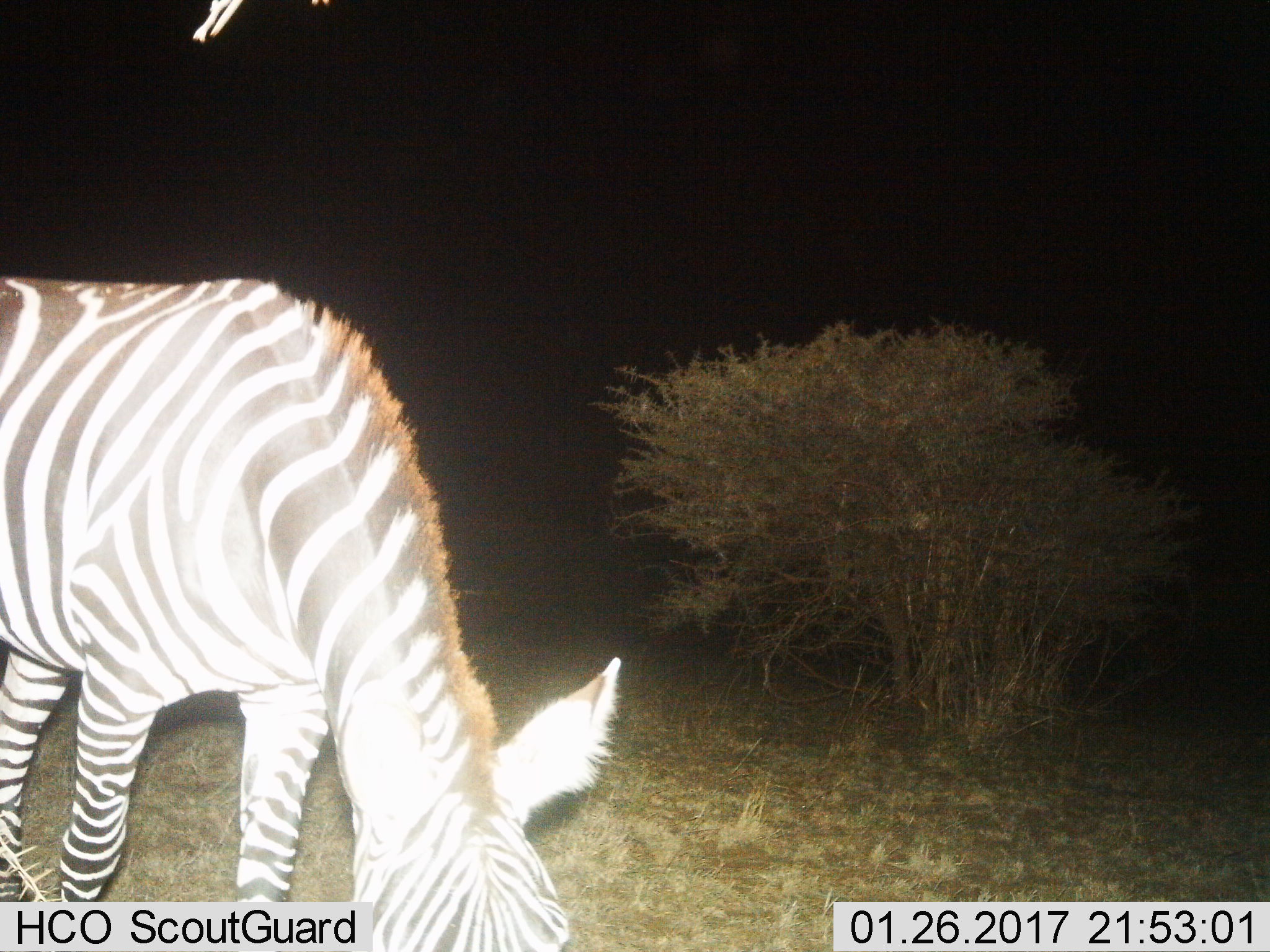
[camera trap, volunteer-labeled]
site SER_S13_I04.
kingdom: Animalia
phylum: Chordata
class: Mammalia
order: Perissodactyla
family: Equidae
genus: Equus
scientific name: Equus quagga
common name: plains zebra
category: zebraplains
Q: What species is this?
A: Zebraplains (plains zebra) (Equus quagga).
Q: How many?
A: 1.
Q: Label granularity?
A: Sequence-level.